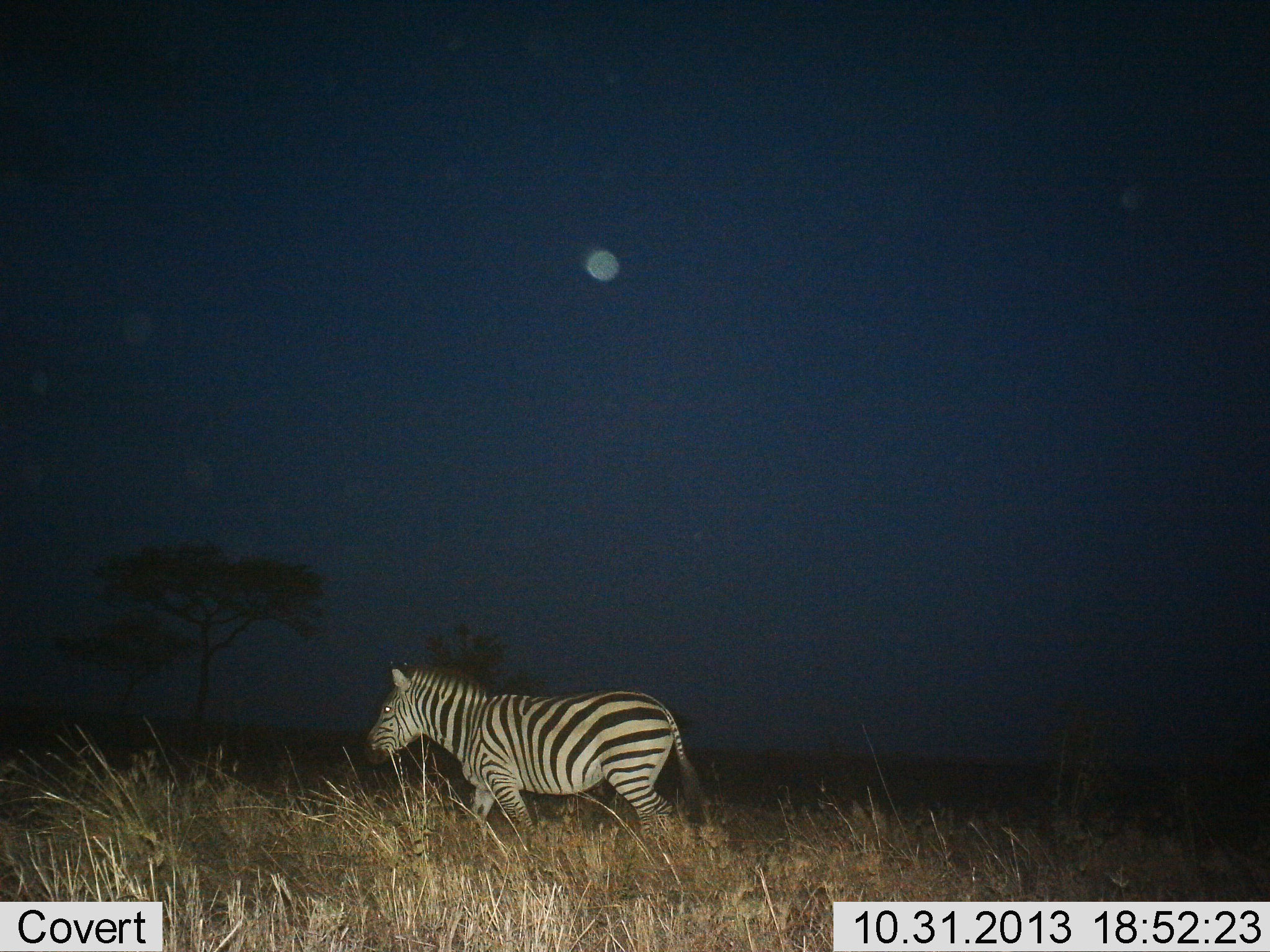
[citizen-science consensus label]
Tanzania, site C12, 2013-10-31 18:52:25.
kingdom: Animalia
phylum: Chordata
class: Mammalia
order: Perissodactyla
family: Equidae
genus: Equus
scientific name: Equus quagga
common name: plains zebra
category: zebra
Zebra (plains zebra) (Equus quagga), count 1. Behavior (volunteer vote fractions): standing 0%, resting 0%, moving 100%, interacting 0%. Young present (vote fraction): 0%. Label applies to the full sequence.